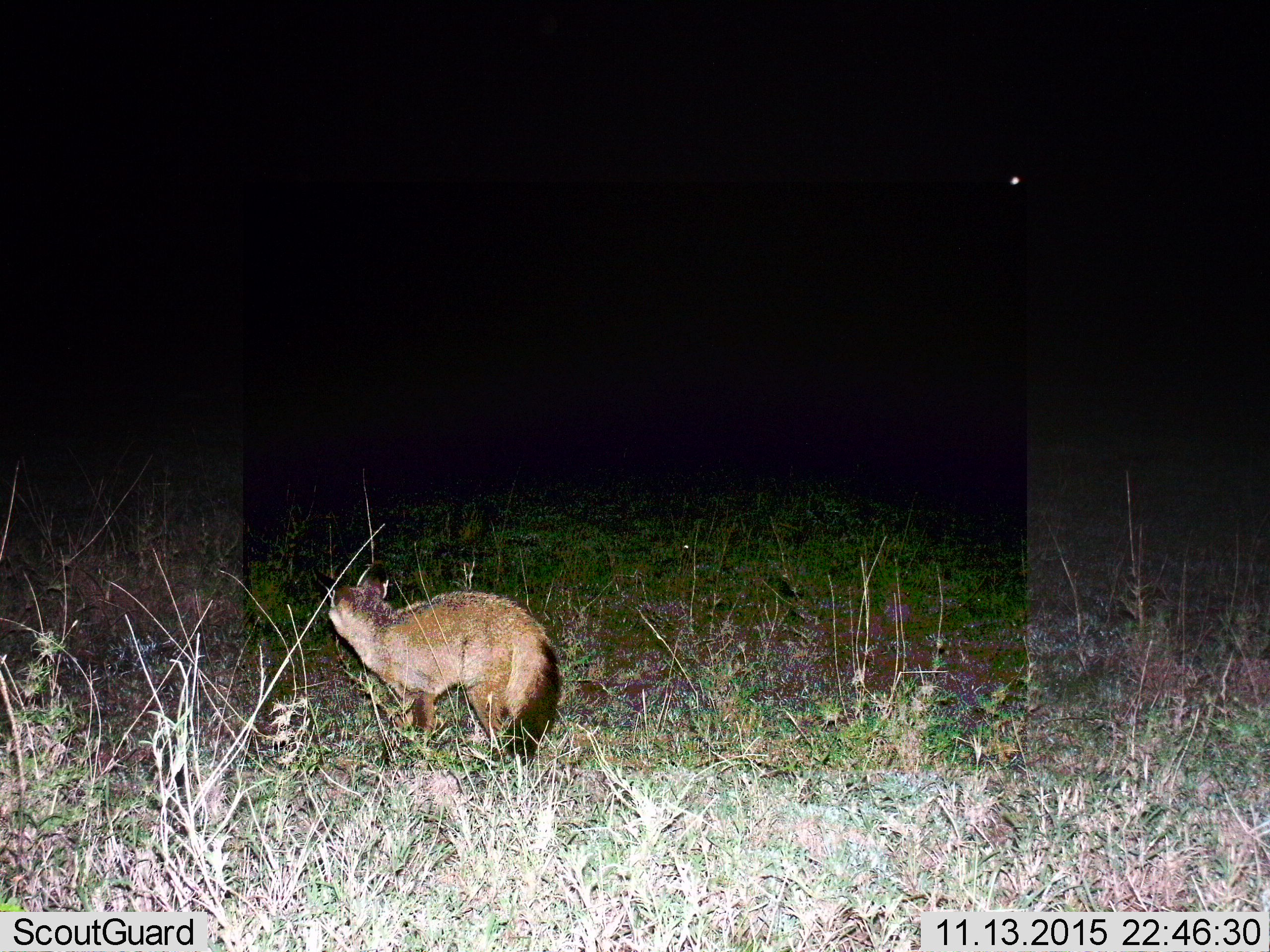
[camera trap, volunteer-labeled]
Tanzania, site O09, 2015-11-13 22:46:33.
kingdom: Animalia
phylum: Chordata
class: Mammalia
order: Carnivora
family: Canidae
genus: Otocyon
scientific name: Otocyon megalotis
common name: bat-eared fox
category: batearedfox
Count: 1.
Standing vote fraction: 100%.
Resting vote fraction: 0%.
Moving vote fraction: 0%.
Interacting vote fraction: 0%.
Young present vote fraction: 0%.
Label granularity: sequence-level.